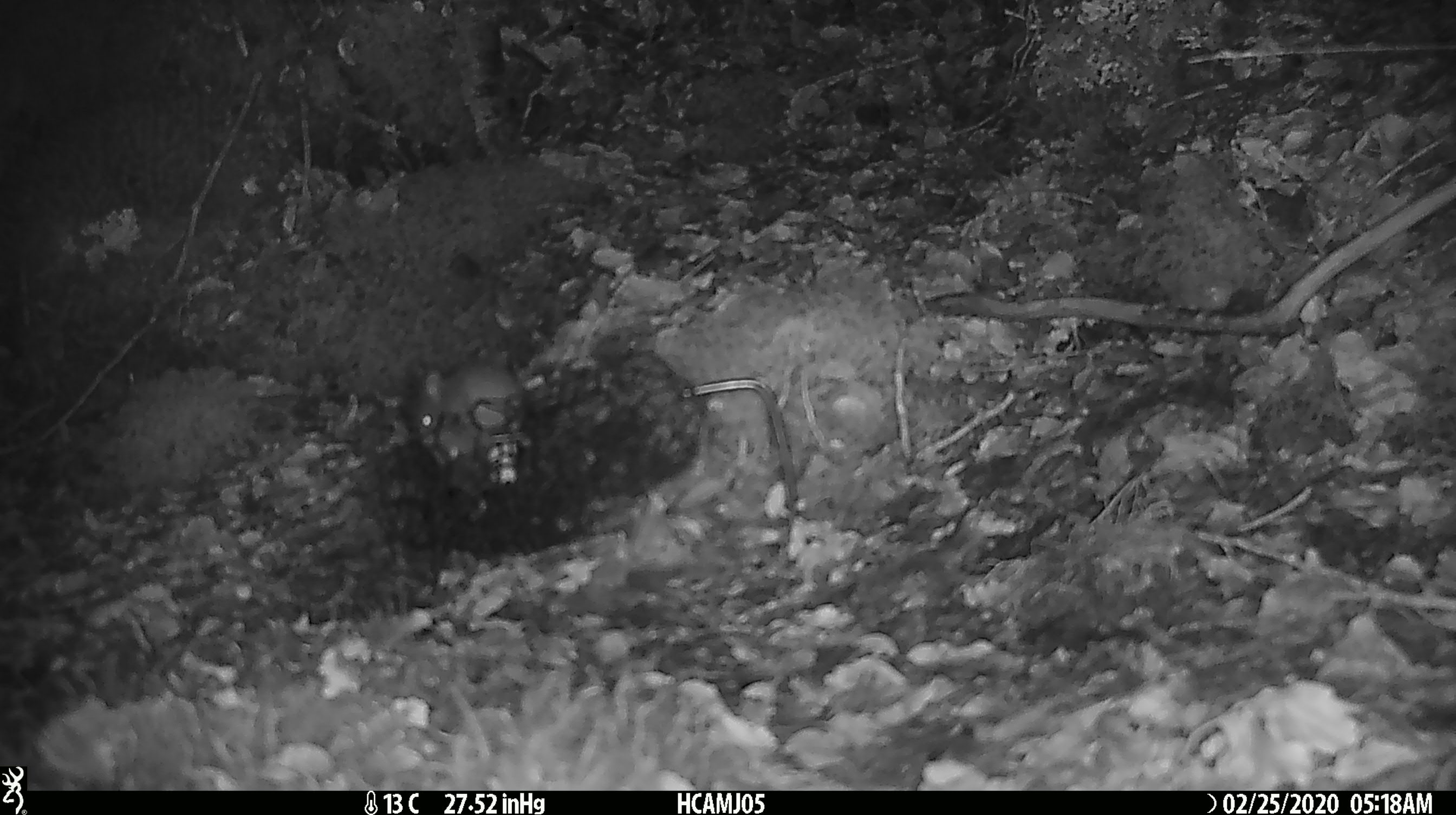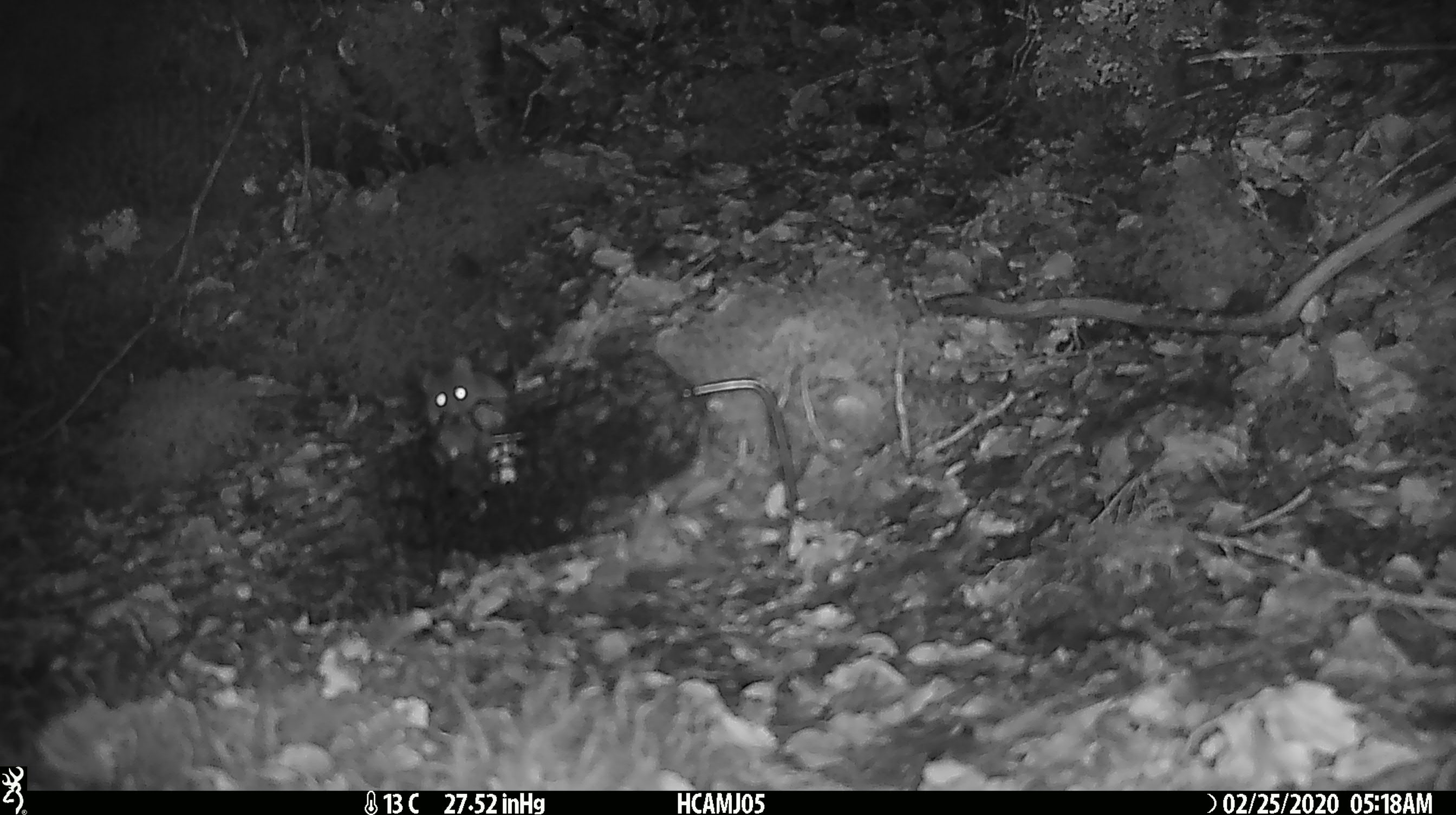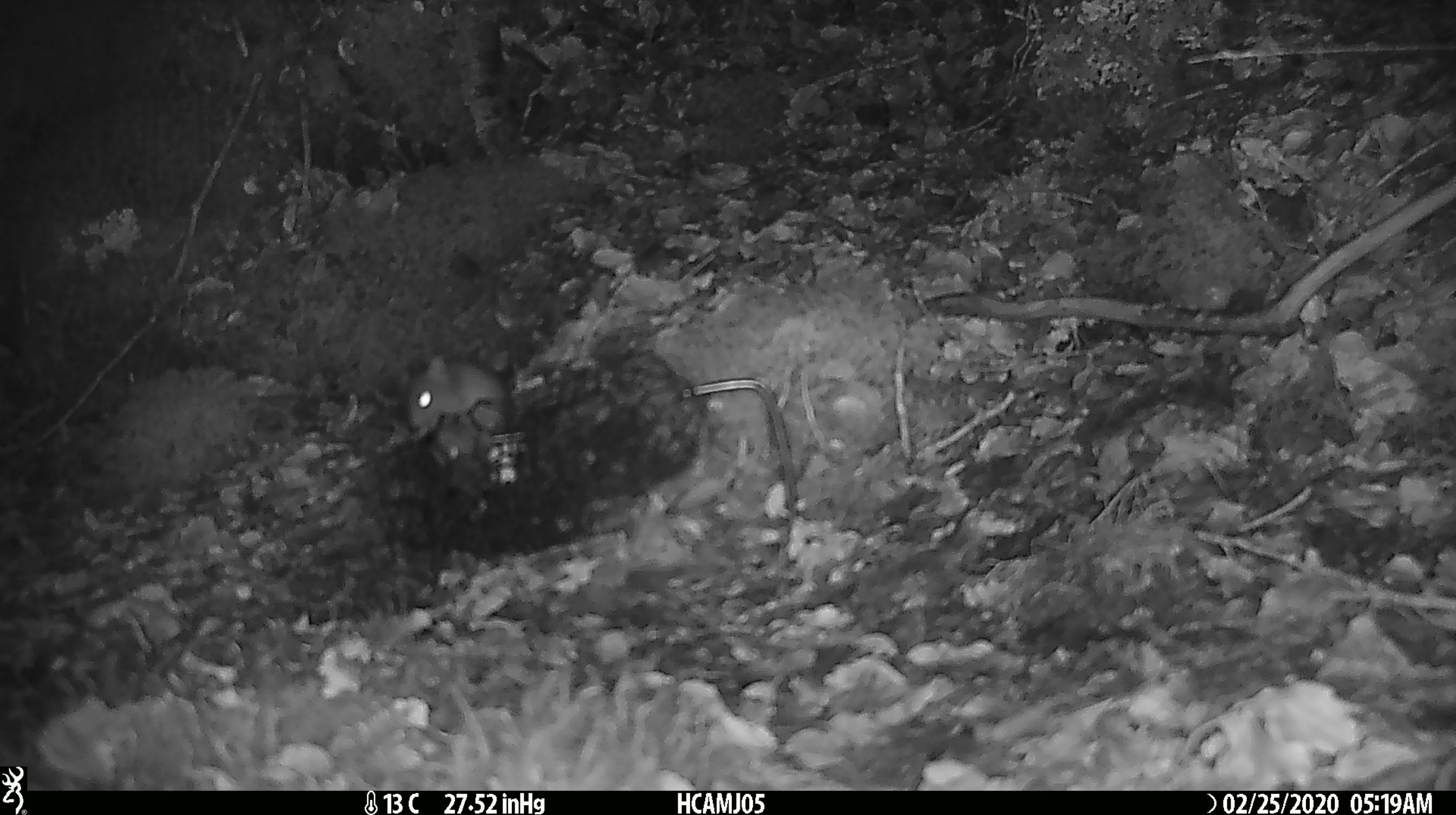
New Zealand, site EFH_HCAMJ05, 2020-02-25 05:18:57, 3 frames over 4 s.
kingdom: Animalia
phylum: Chordata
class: Mammalia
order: Rodentia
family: Muridae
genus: Mus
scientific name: Mus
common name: mouse